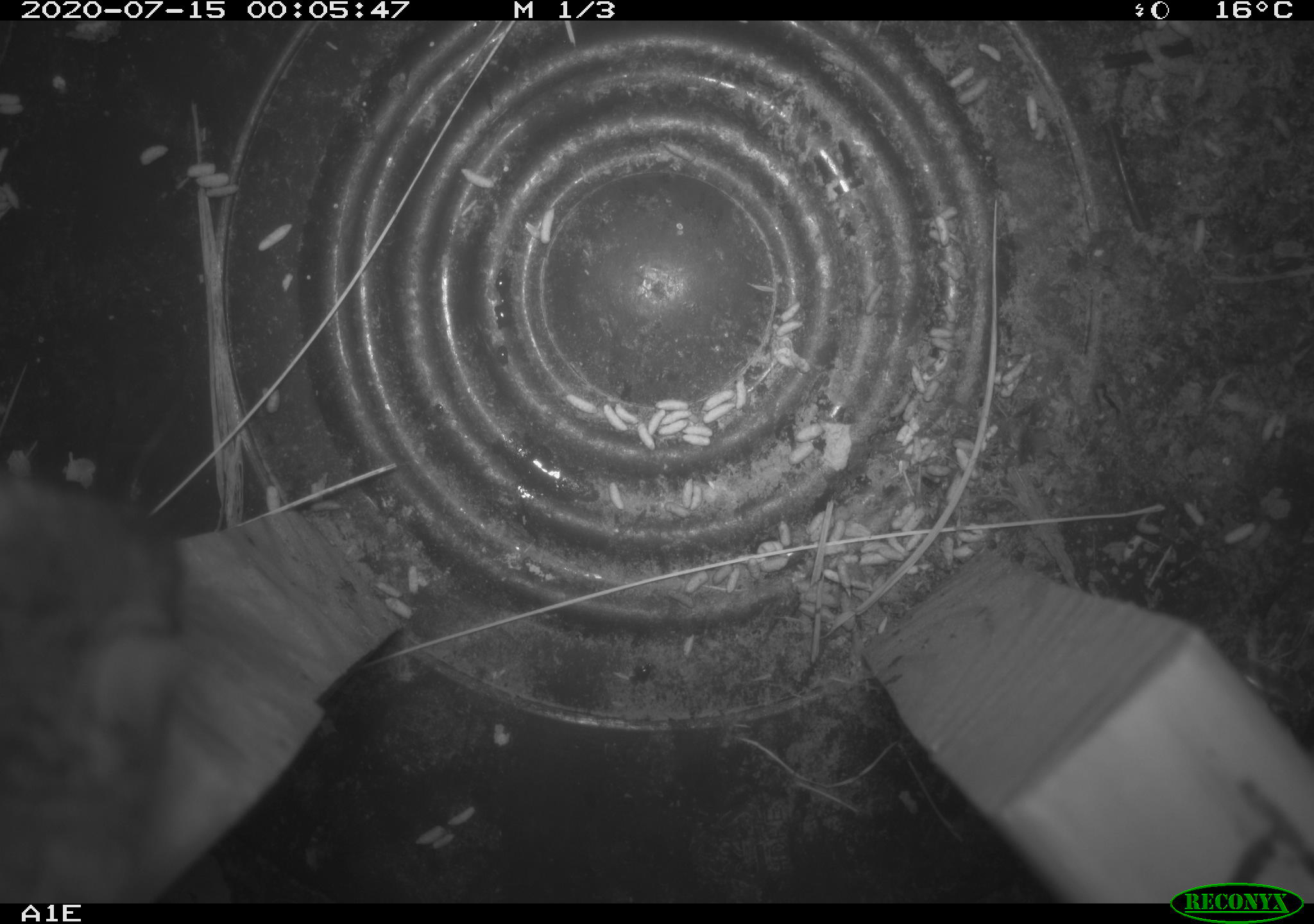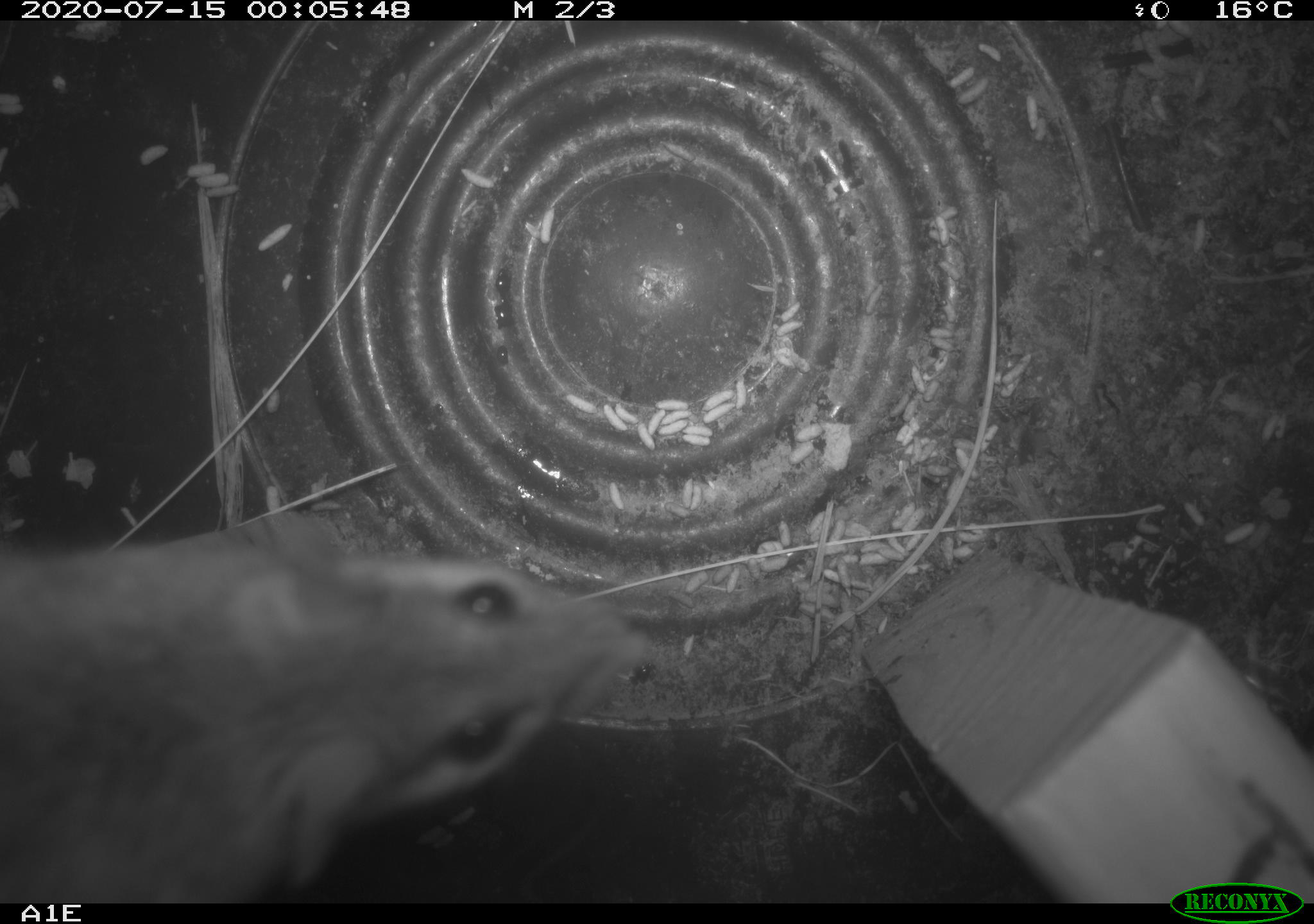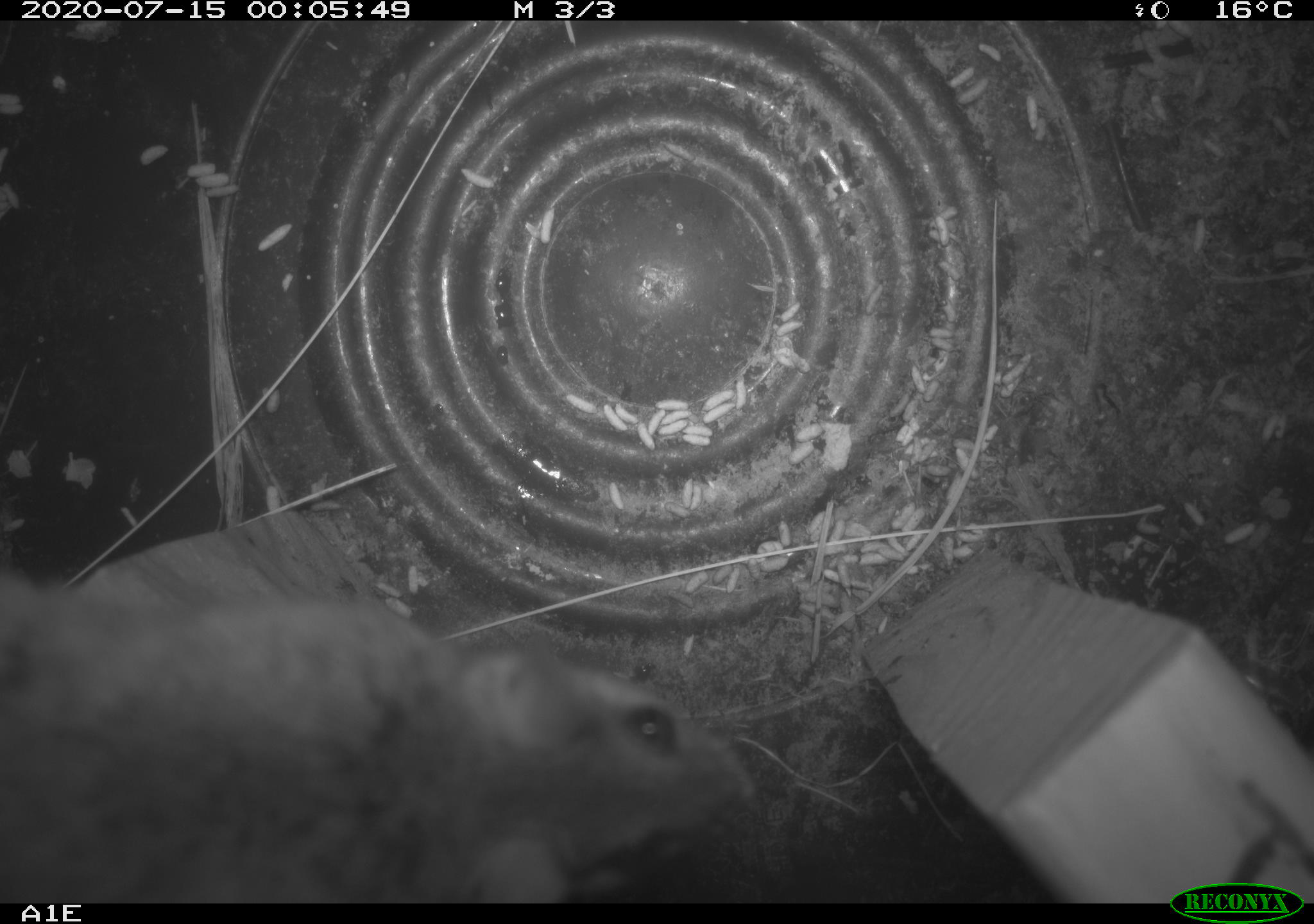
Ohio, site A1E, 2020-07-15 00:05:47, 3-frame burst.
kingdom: Animalia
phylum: Chordata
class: Mammalia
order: Rodentia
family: Cricetidae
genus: Peromyscus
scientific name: Peromyscus leucopus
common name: white-footed mouse